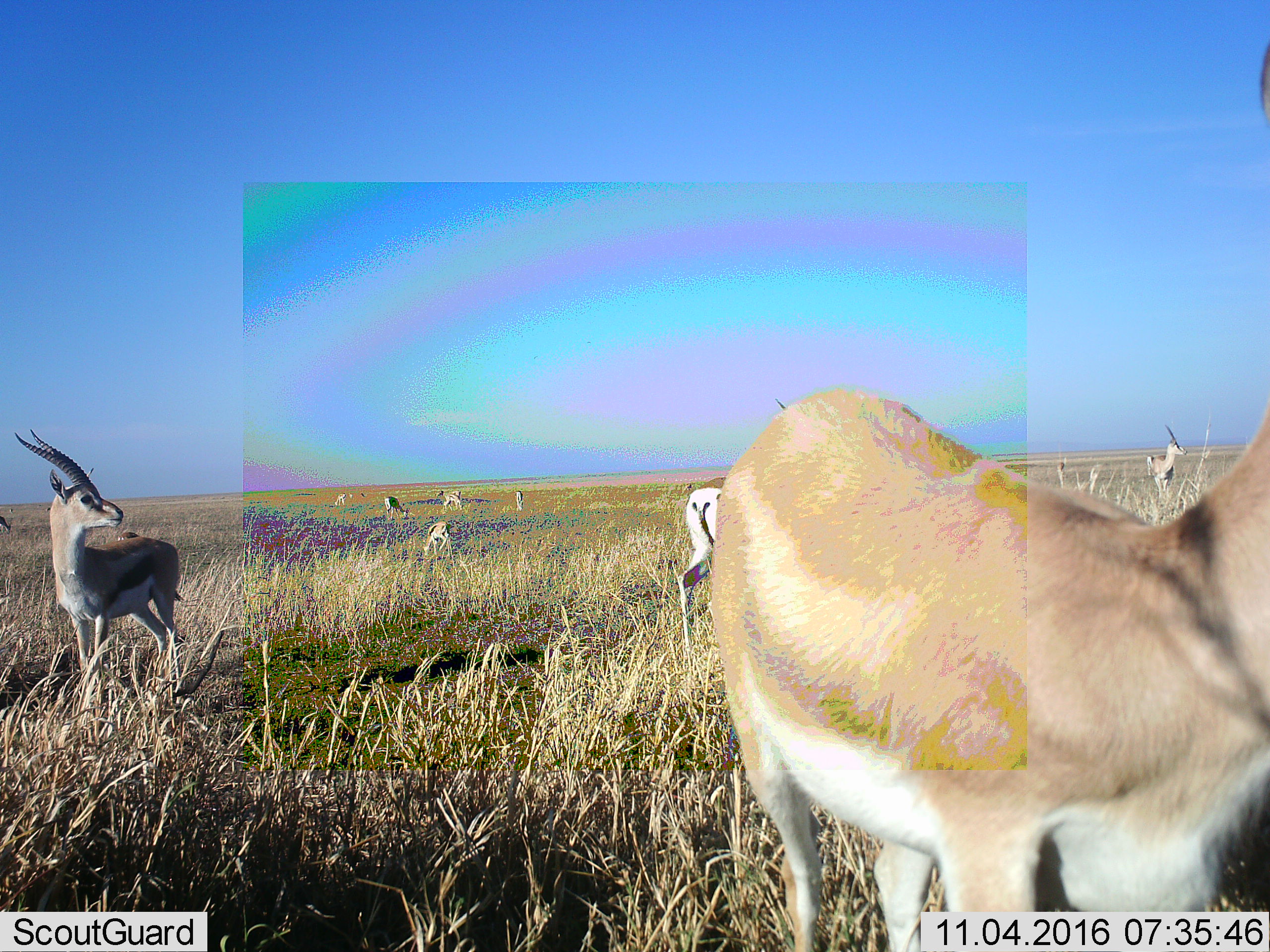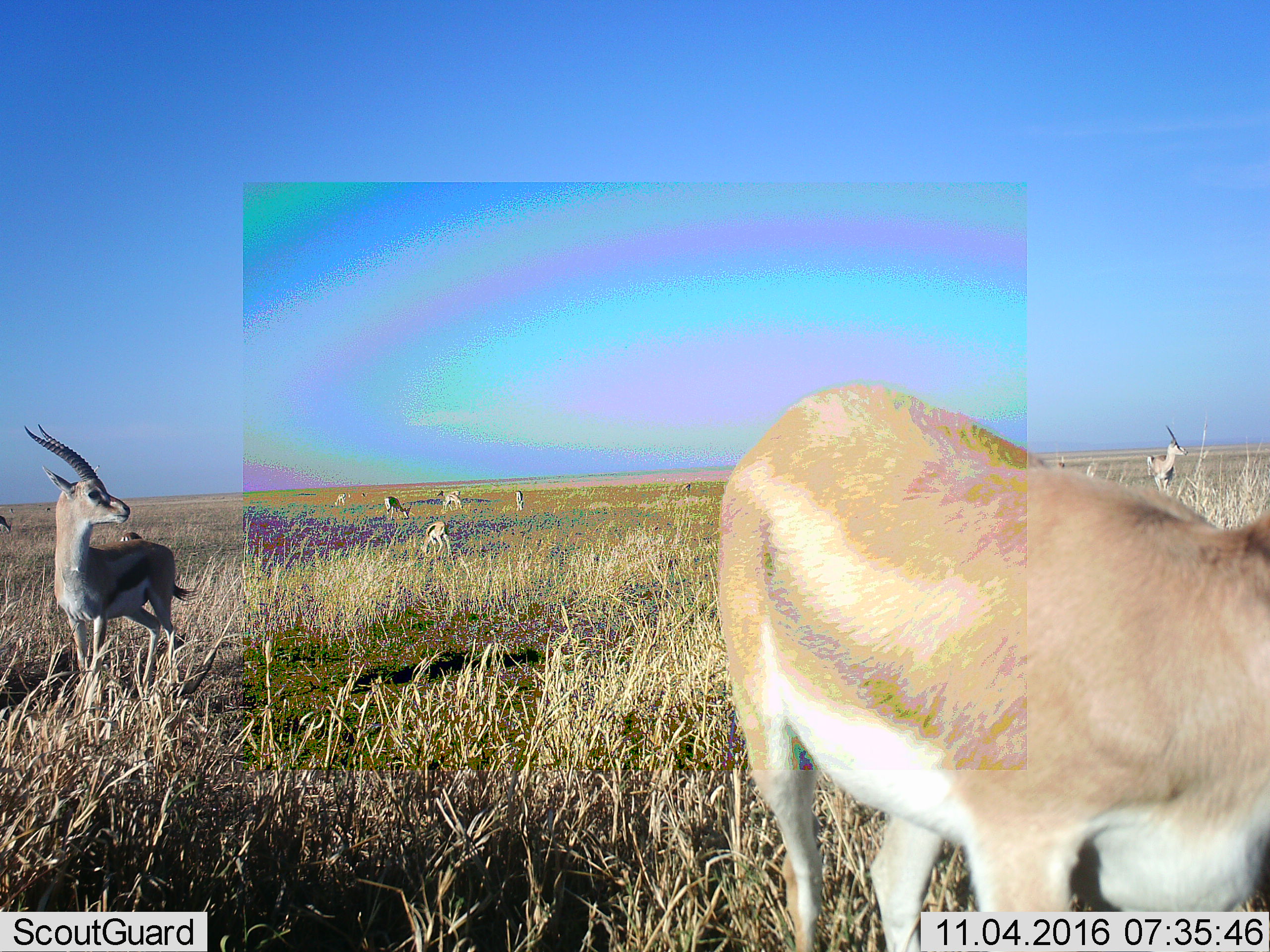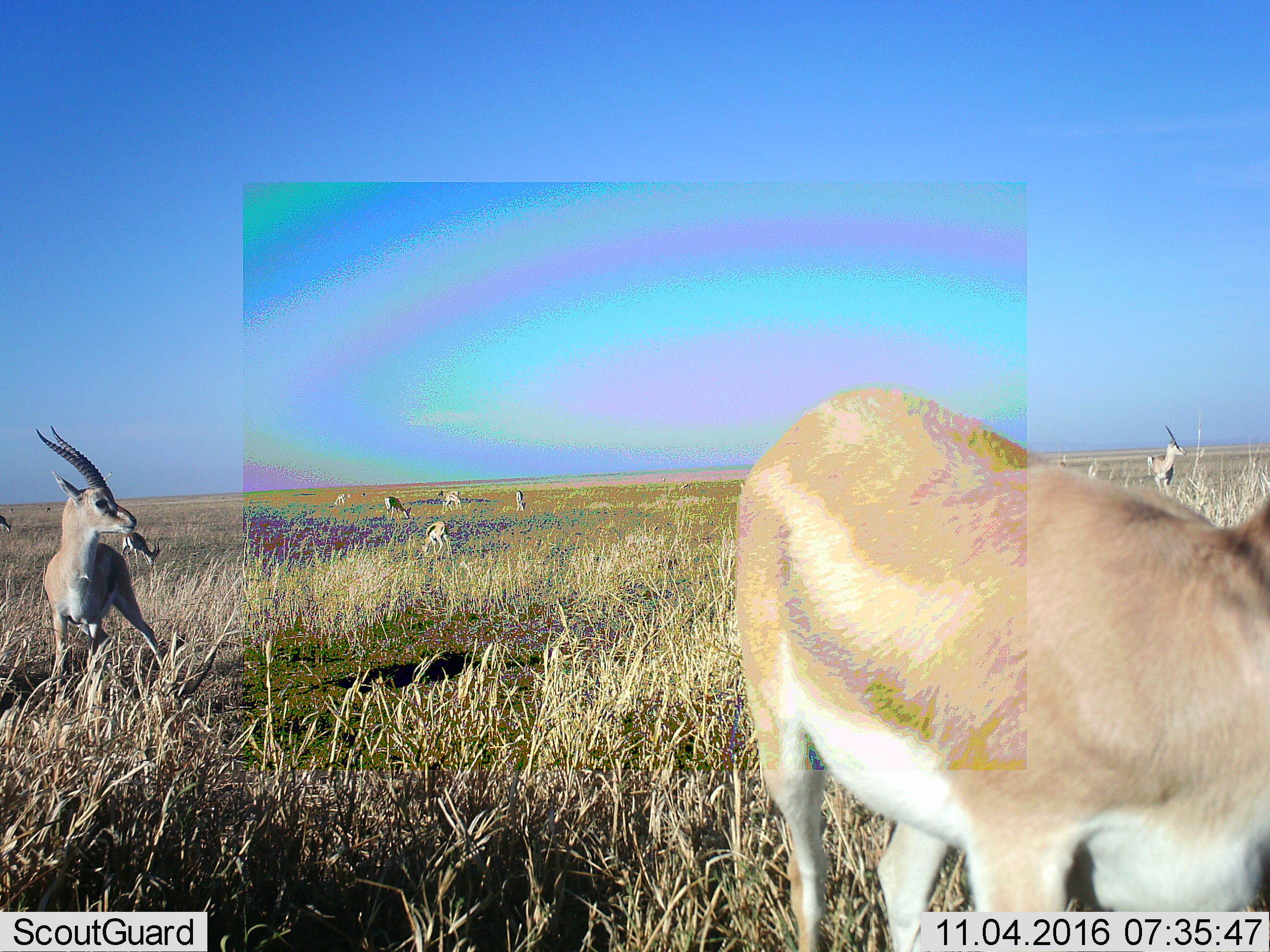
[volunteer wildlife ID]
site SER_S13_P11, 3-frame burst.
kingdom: Animalia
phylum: Chordata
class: Mammalia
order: Artiodactyla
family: Bovidae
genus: Eudorcas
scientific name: Eudorcas thomsonii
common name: thomson's gazelle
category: gazellethomsons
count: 9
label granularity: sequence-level